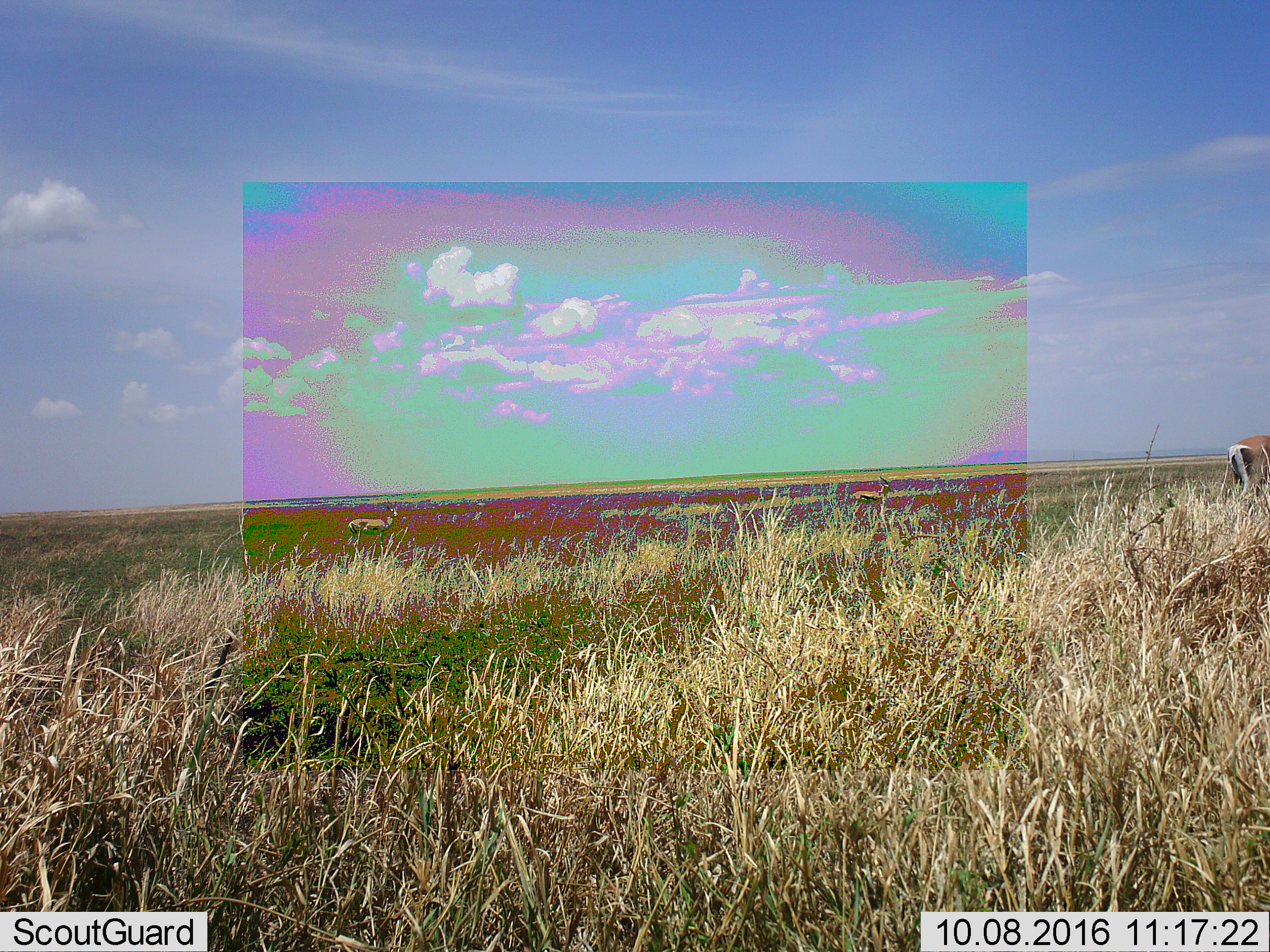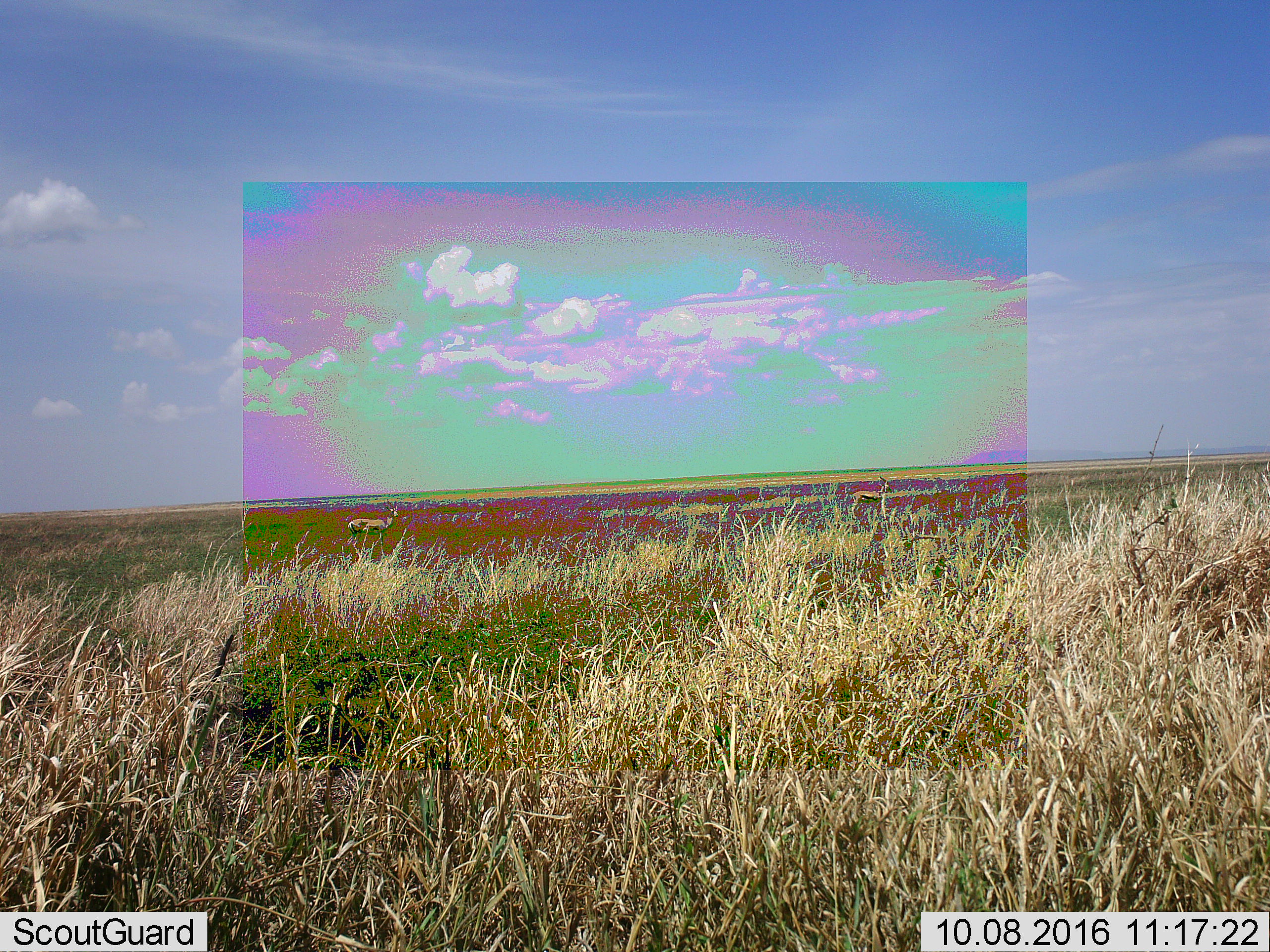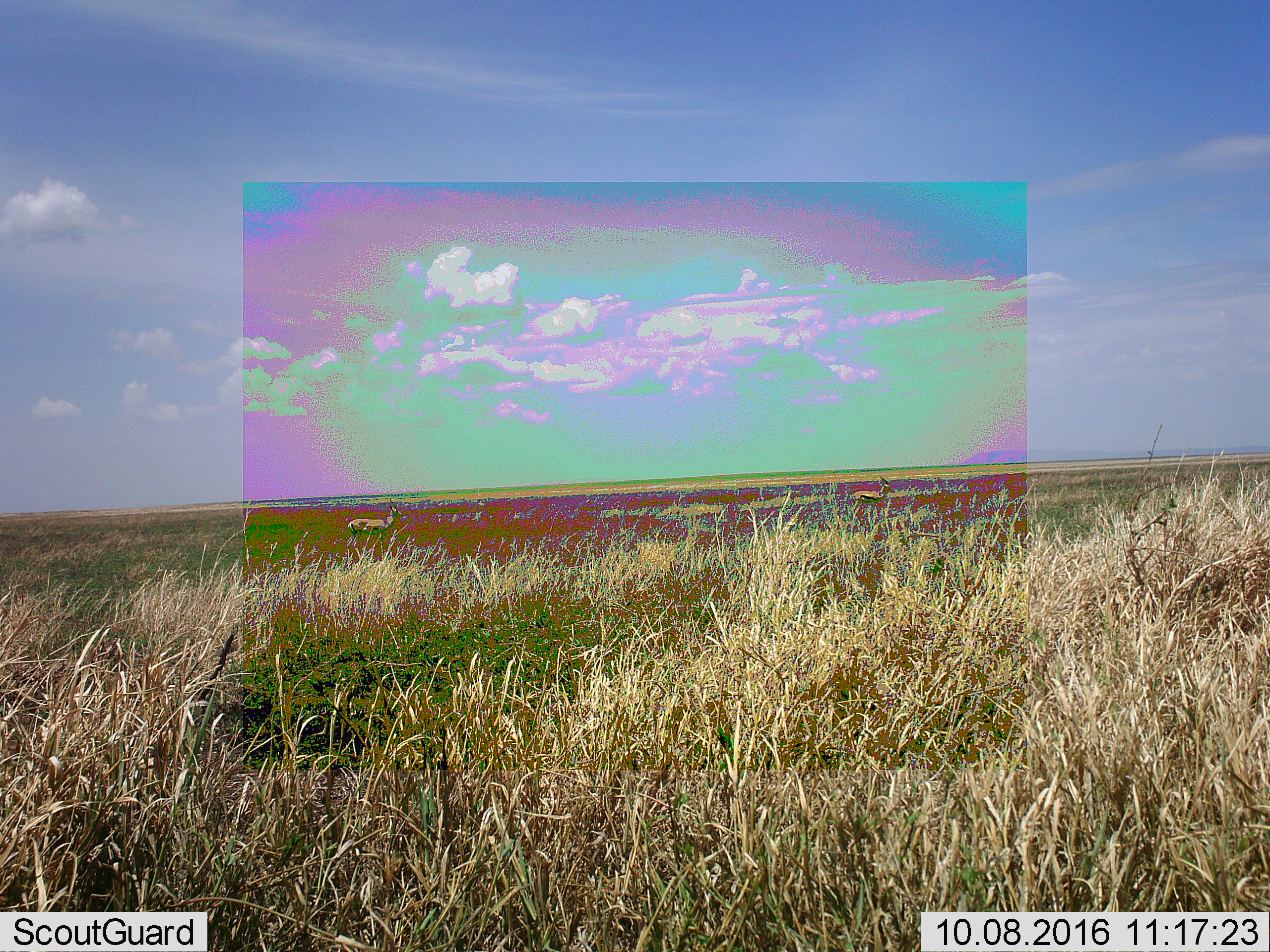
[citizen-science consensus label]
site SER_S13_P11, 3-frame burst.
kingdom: Animalia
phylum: Chordata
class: Mammalia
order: Artiodactyla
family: Bovidae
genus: Eudorcas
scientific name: Eudorcas thomsonii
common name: thomson's gazelle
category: gazellethomsons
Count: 2.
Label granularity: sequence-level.